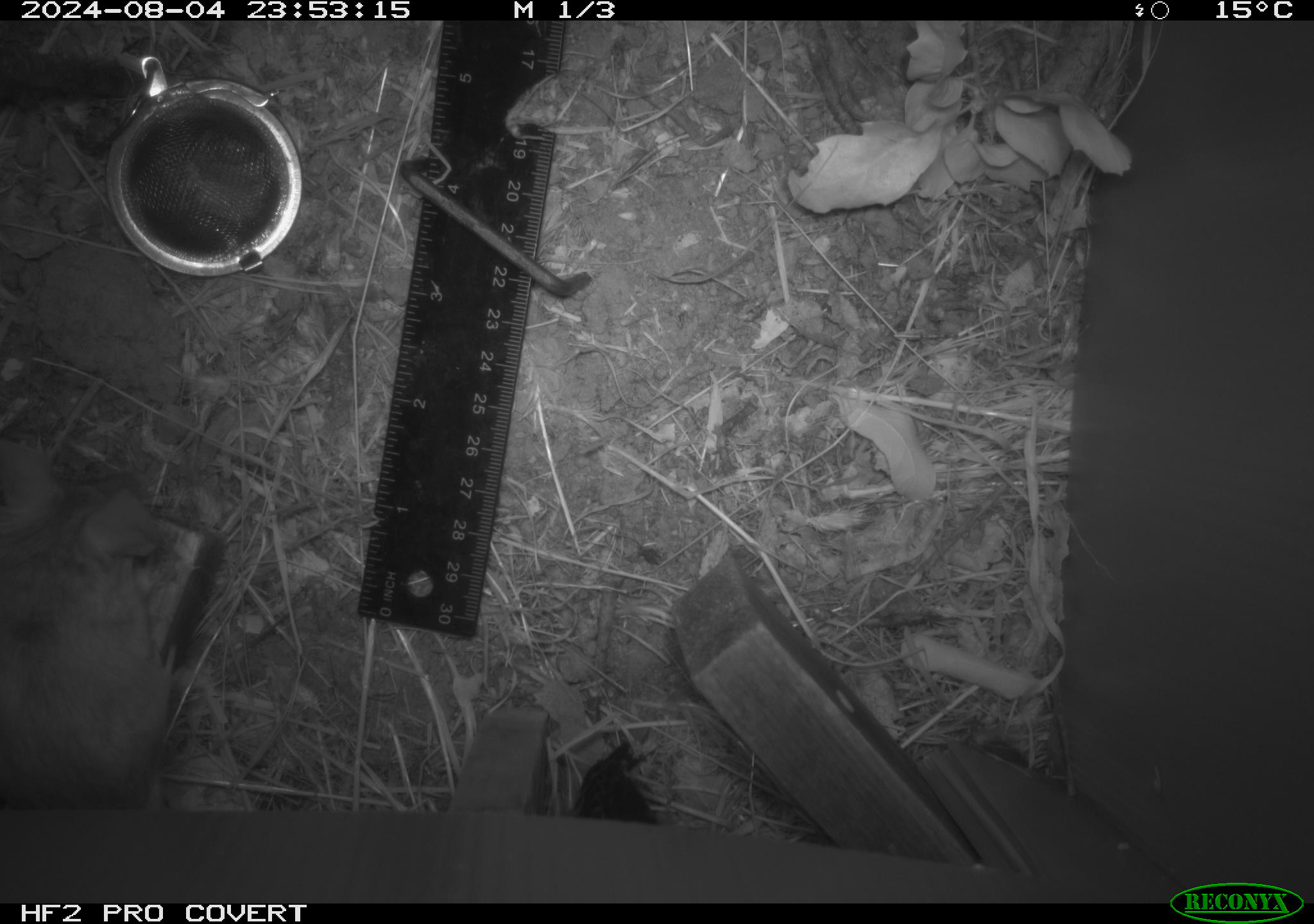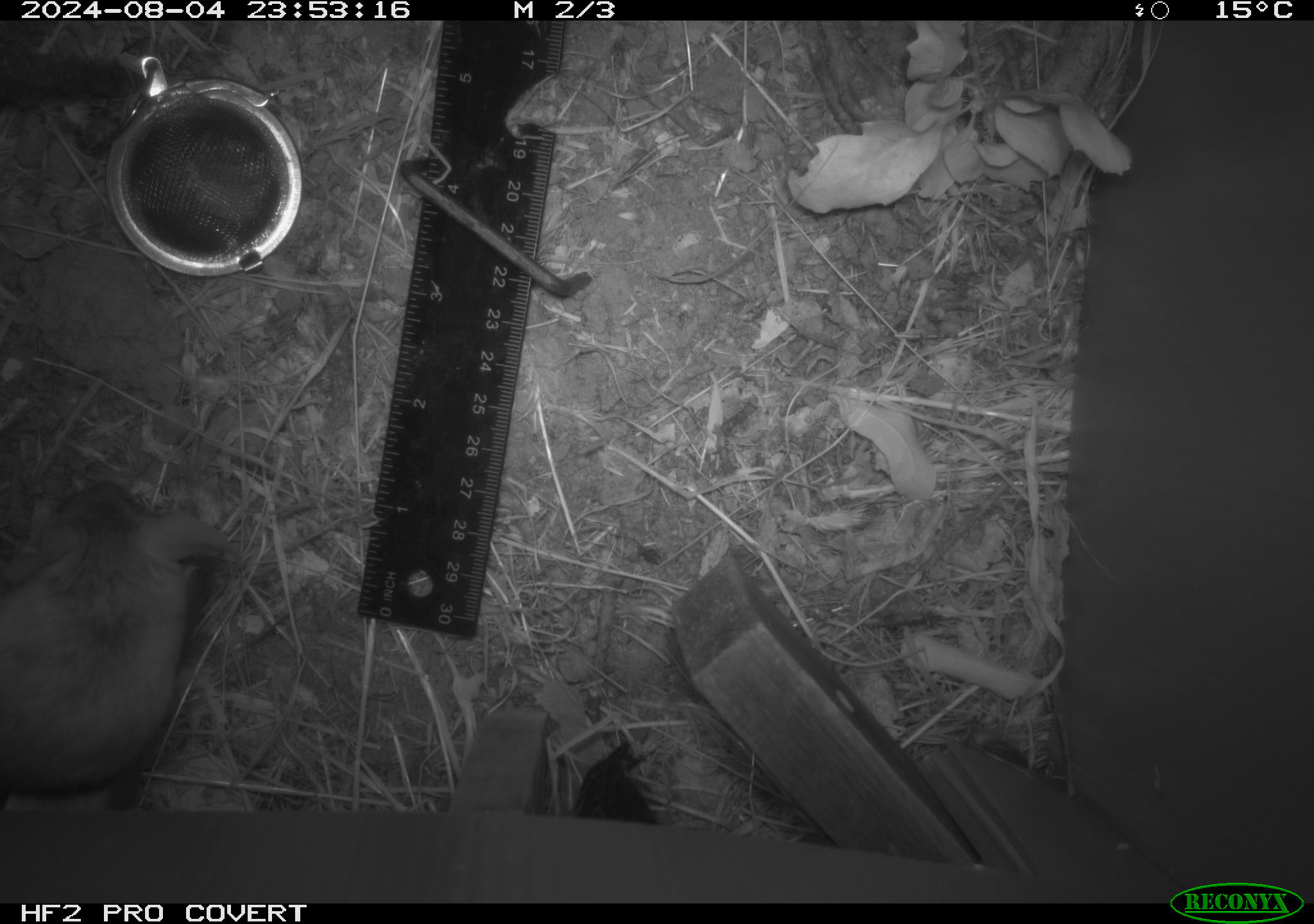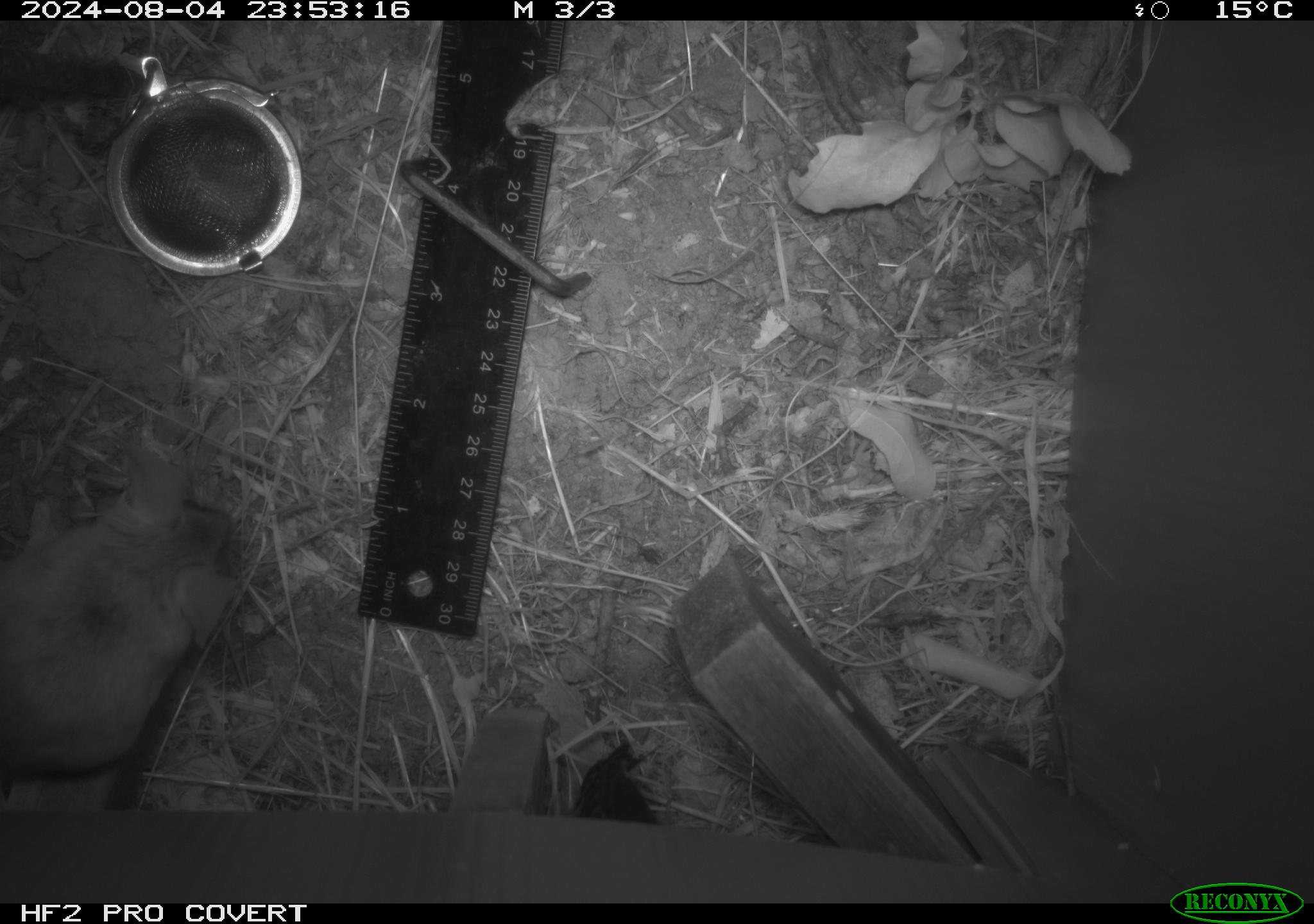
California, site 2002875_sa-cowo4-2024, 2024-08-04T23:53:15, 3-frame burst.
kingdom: Animalia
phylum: Chordata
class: Mammalia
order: Rodentia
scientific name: Rodentia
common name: rodent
Rodent (Rodentia).